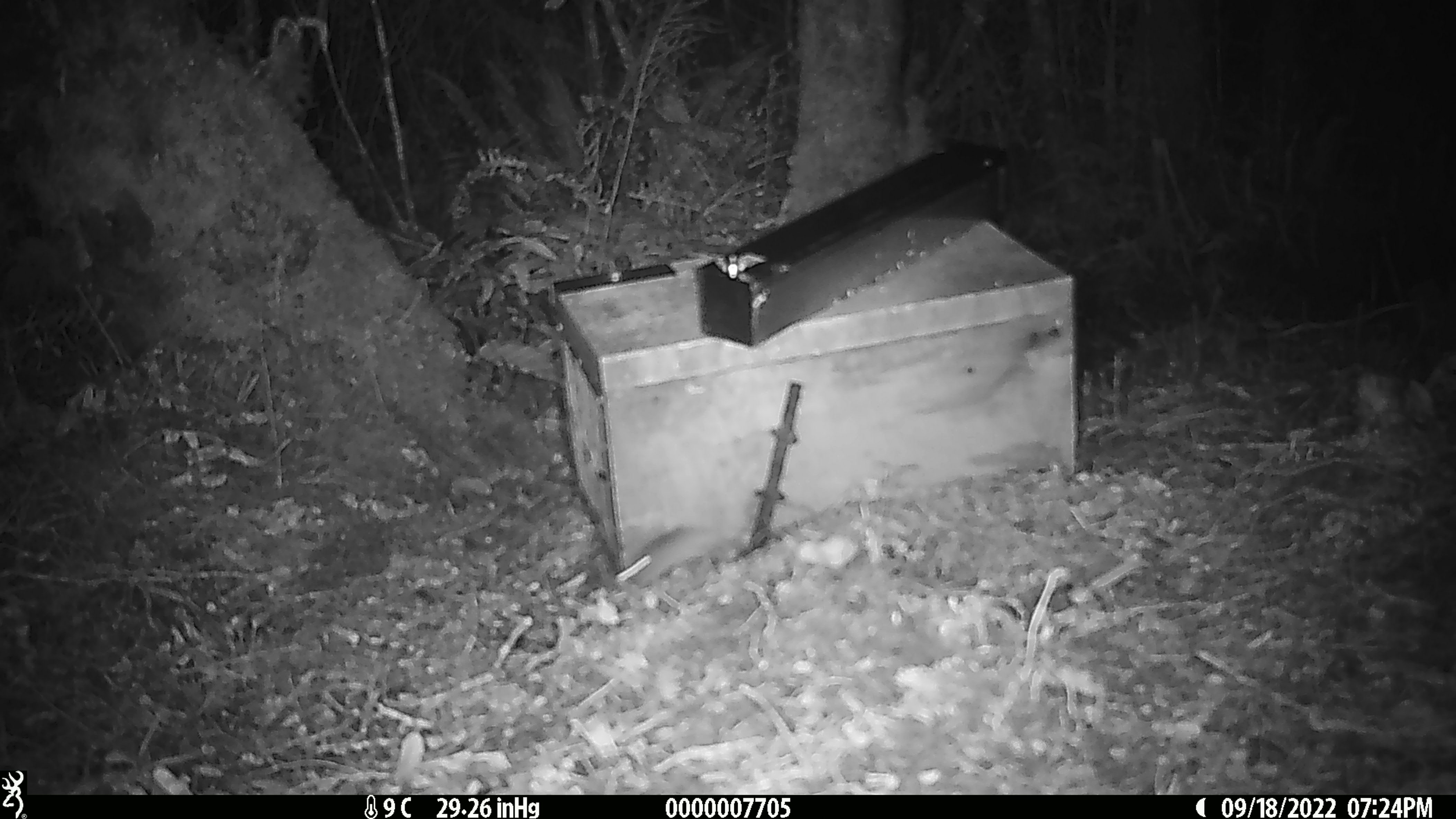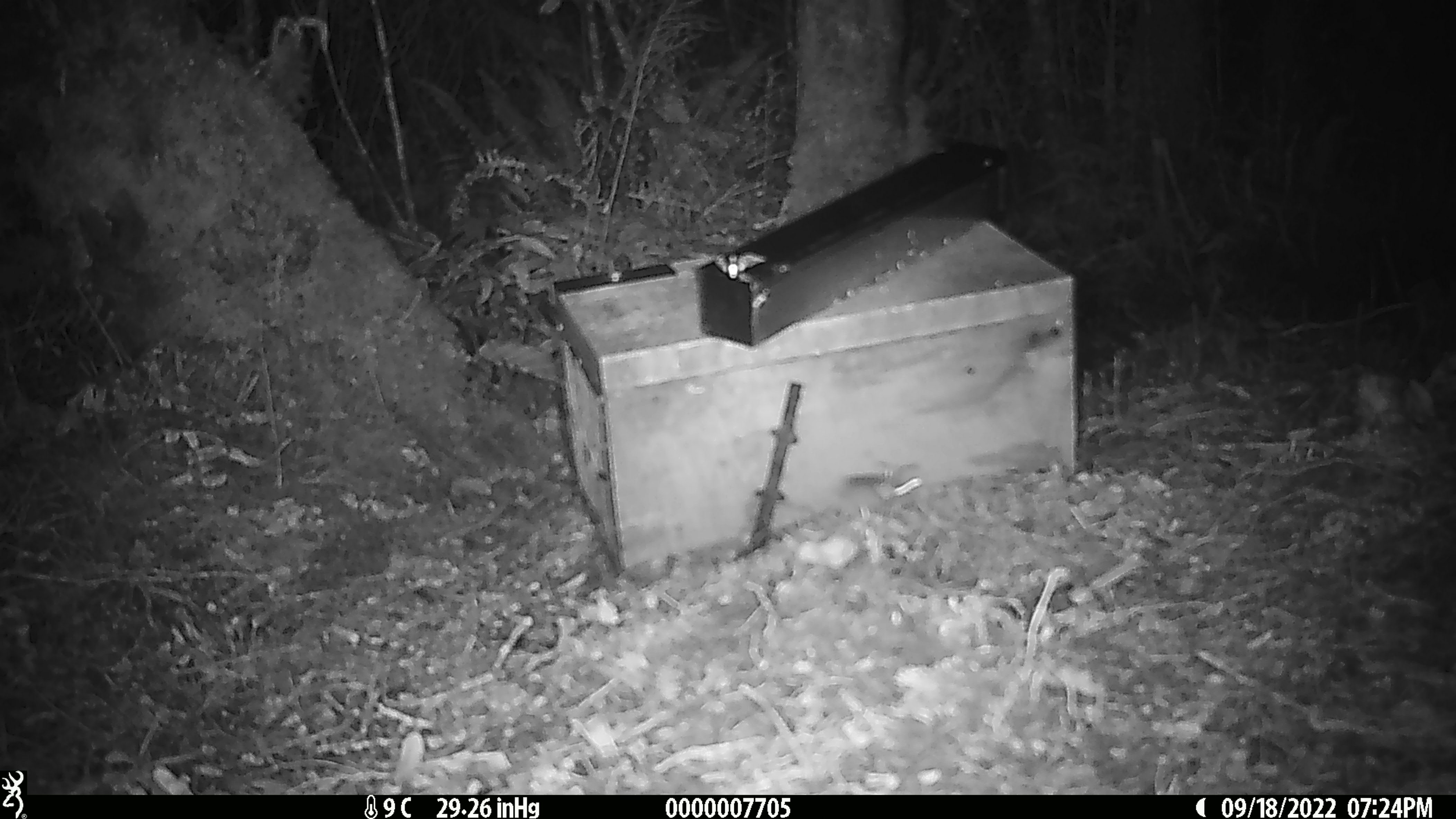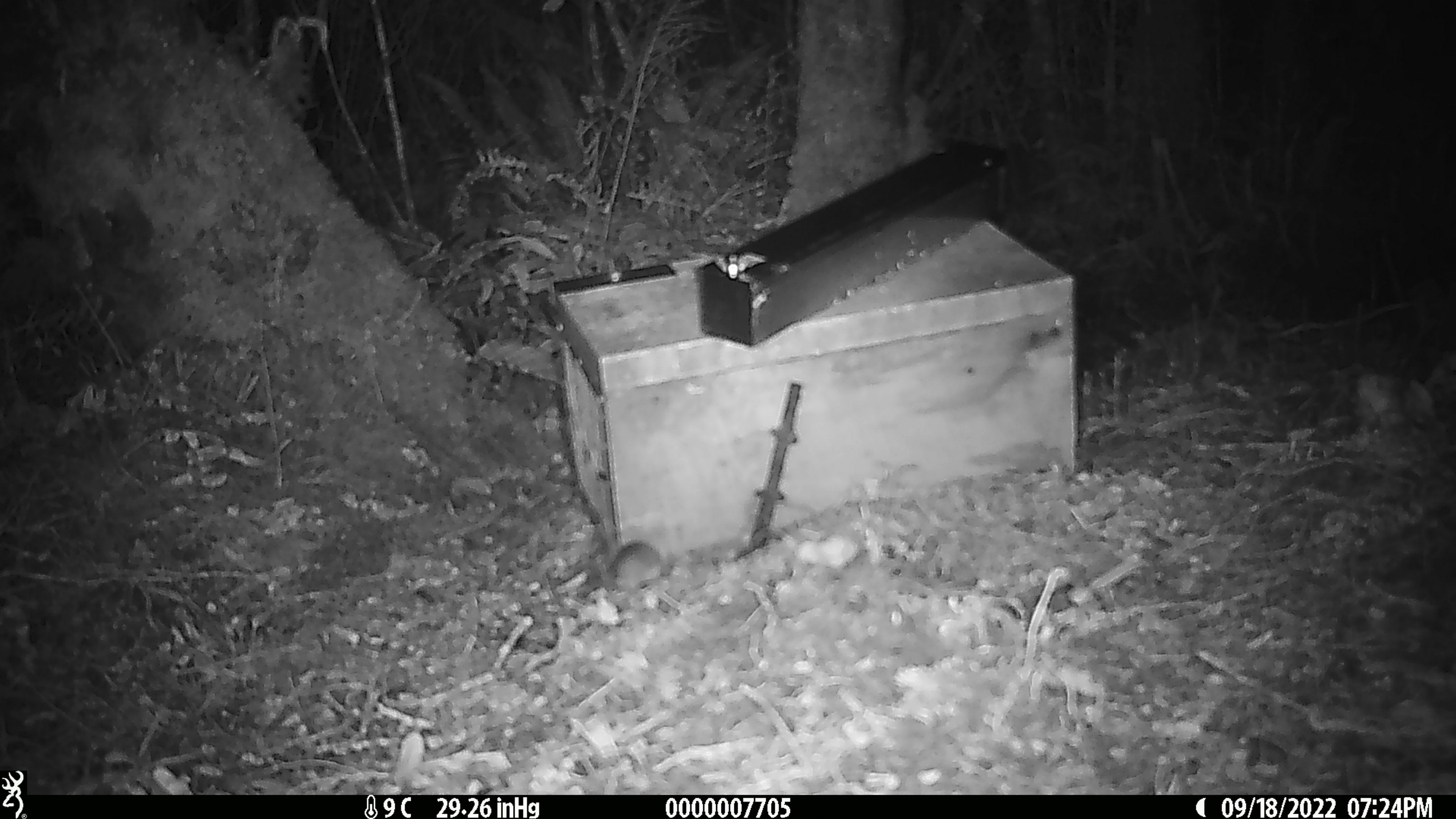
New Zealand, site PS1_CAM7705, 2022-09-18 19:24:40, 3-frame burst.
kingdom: Animalia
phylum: Chordata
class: Mammalia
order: Rodentia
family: Muridae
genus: Mus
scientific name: Mus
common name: mouse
Mouse (Mus).